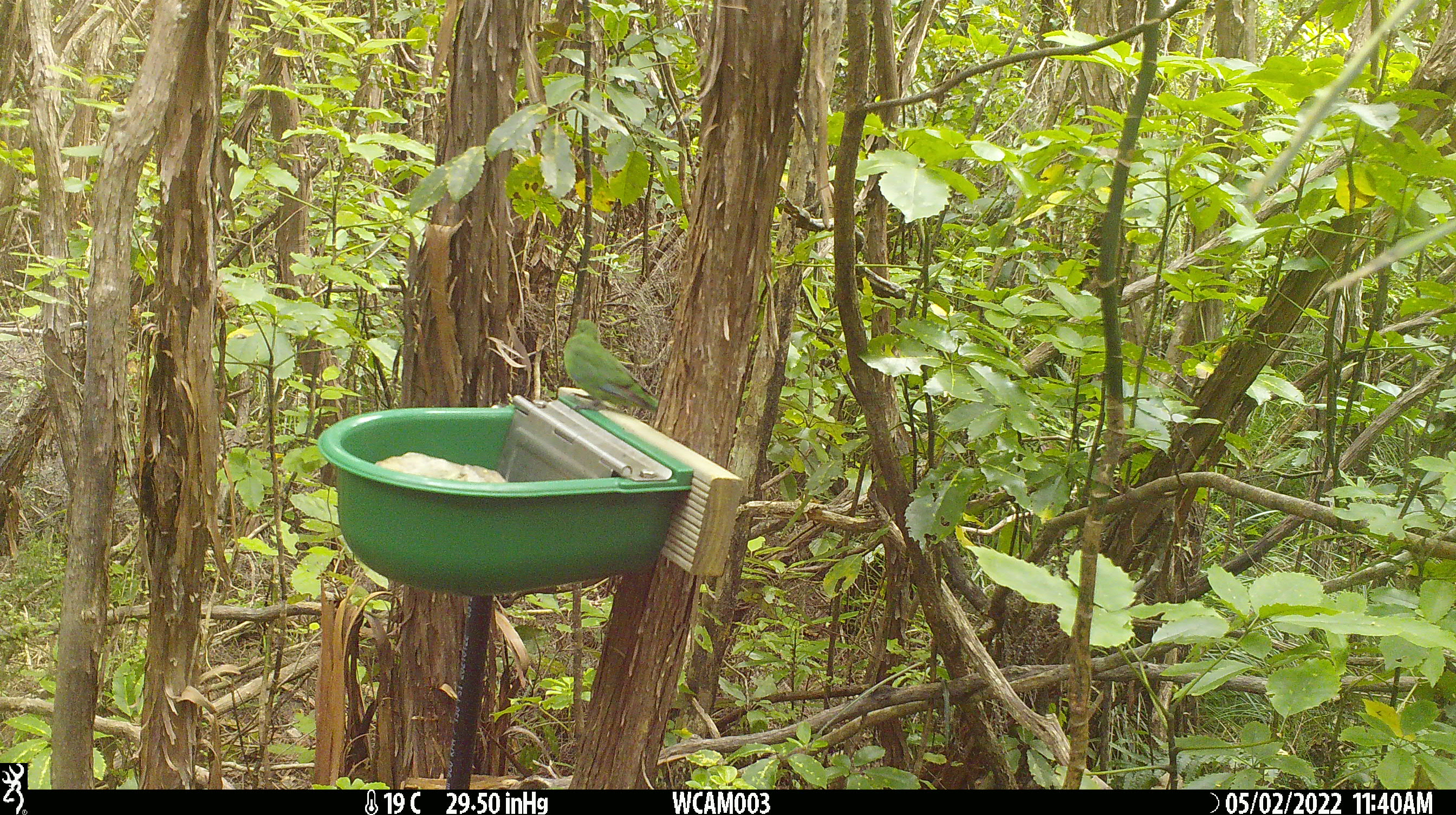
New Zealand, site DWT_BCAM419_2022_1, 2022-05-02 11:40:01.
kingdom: Animalia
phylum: Chordata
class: Aves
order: Psittaciformes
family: Psittaculidae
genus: Cyanoramphus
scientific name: Cyanoramphus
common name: parakeet